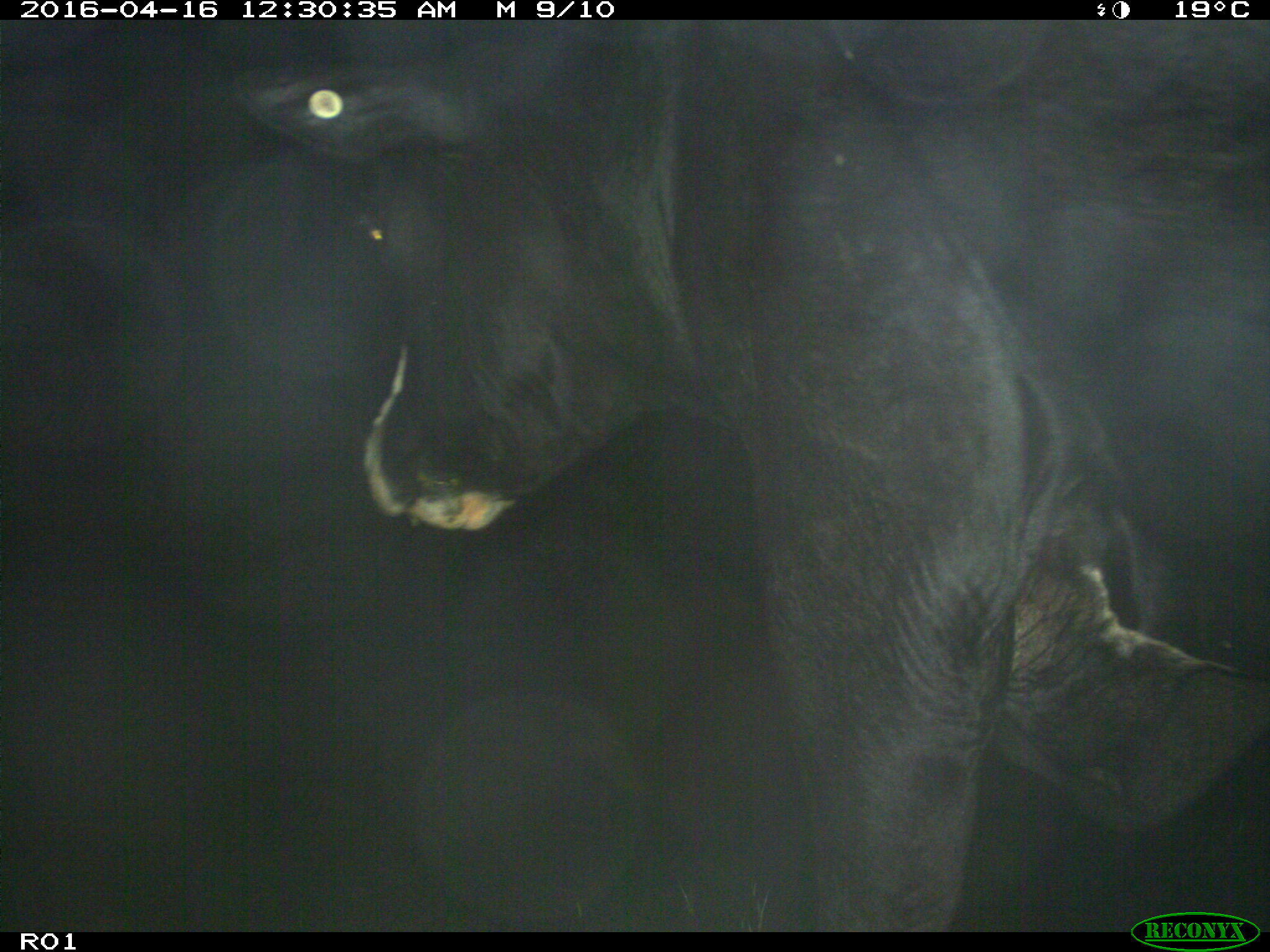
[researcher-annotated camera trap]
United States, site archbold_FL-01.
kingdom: Animalia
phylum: Chordata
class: Mammalia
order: Artiodactyla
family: Bovidae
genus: Bos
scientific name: Bos taurus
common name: domestic cow